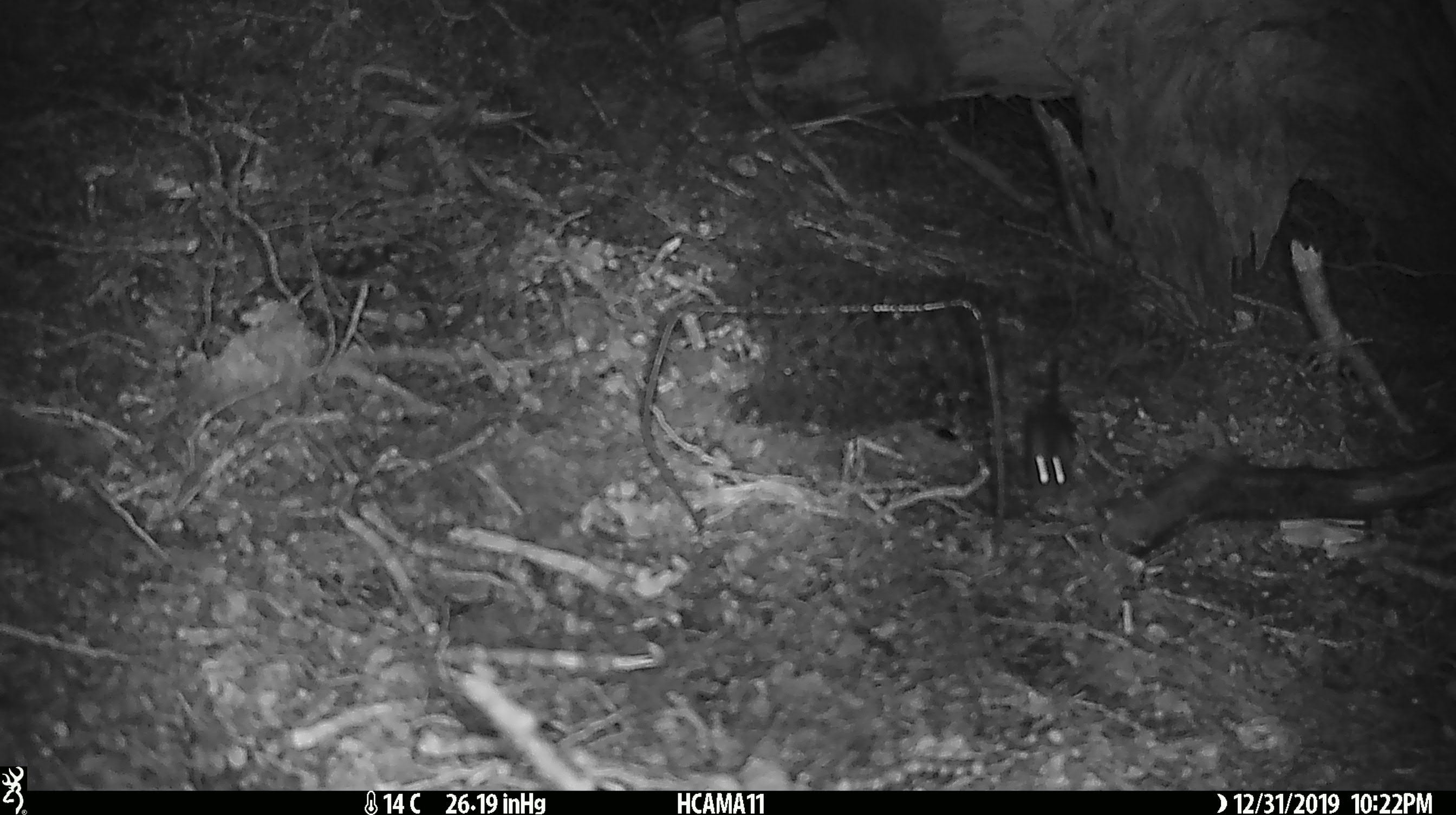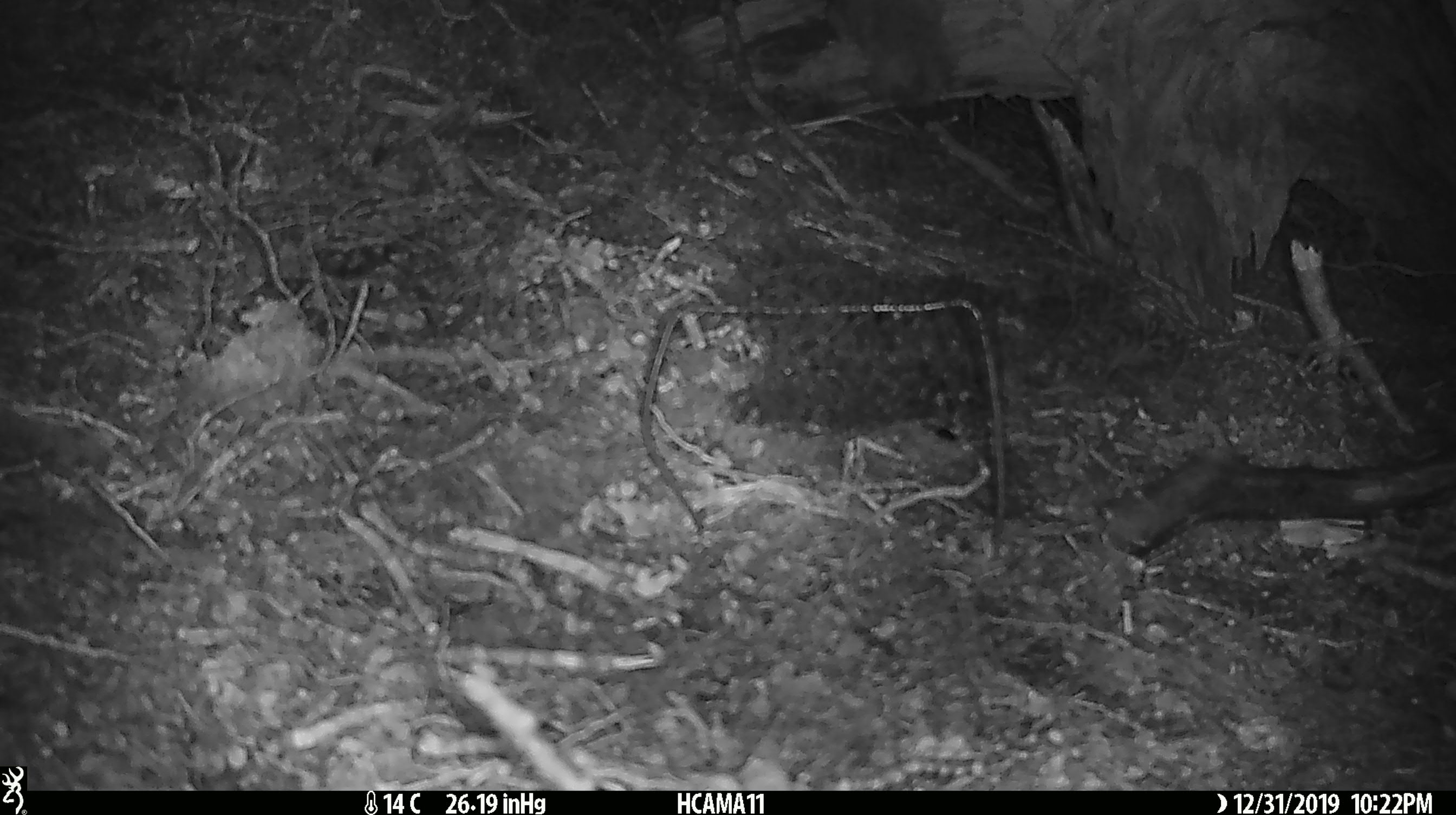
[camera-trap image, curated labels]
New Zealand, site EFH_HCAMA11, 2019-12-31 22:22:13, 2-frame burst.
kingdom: Animalia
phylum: Chordata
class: Mammalia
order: Rodentia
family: Muridae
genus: Mus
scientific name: Mus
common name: mouse